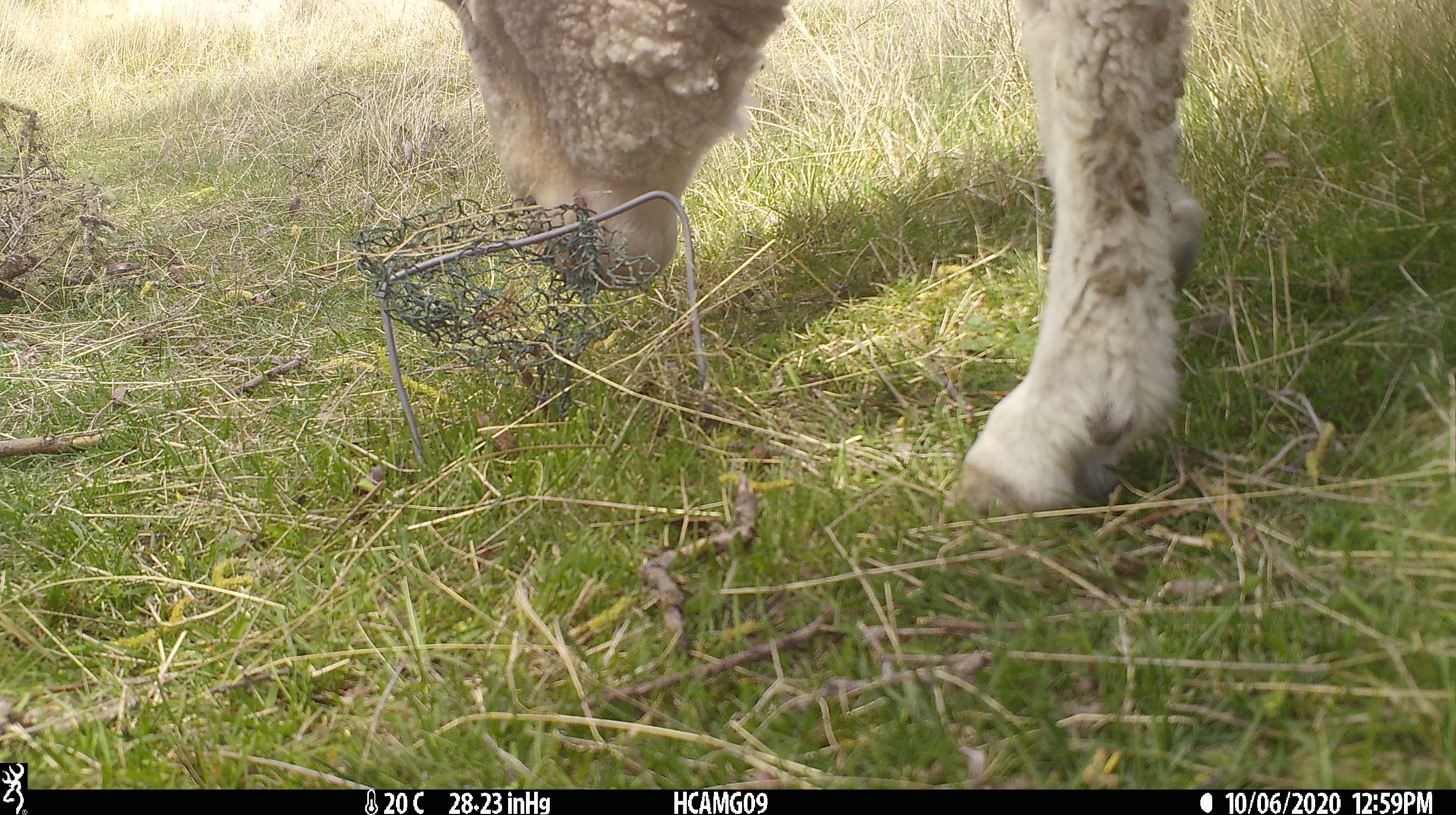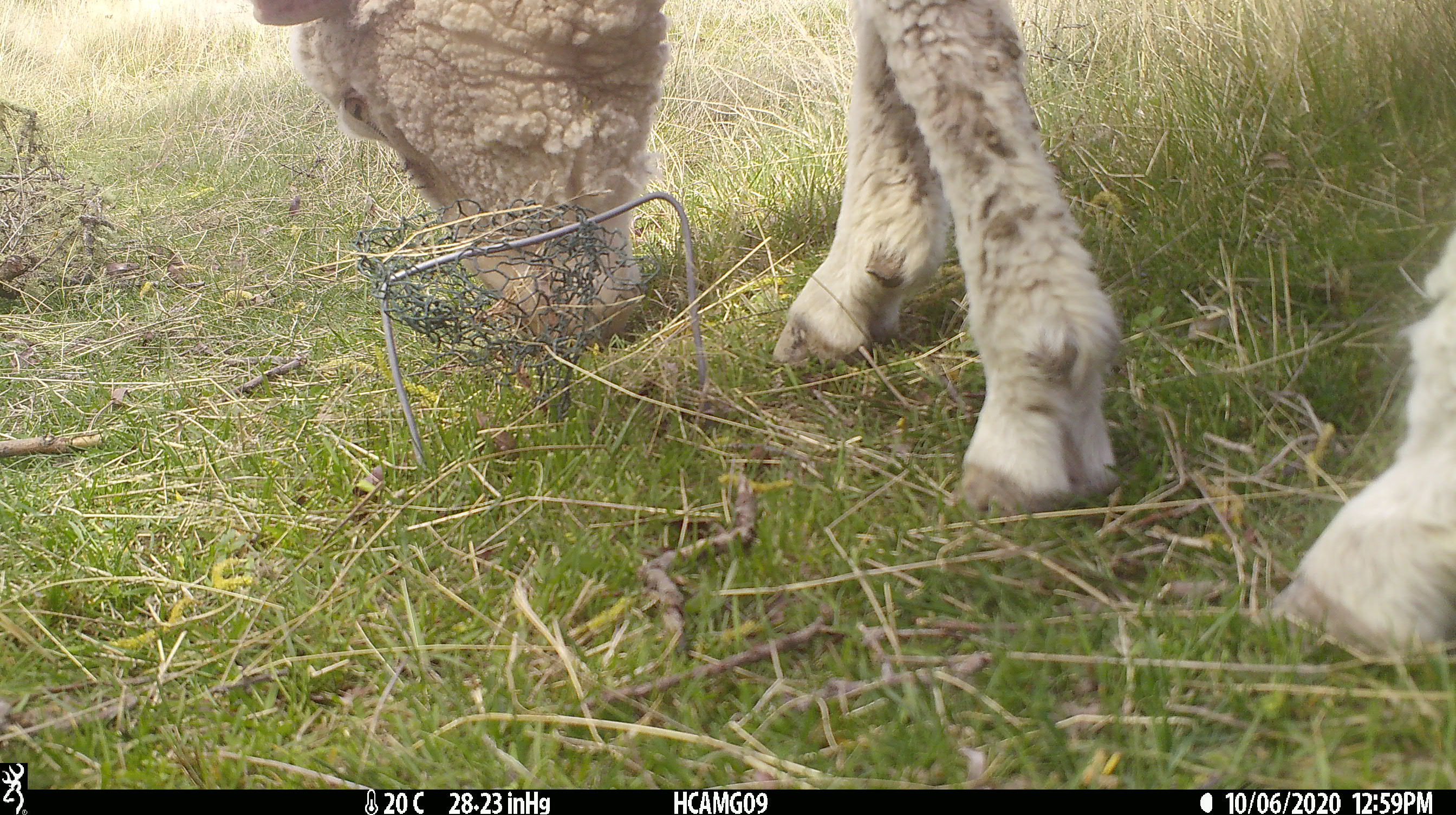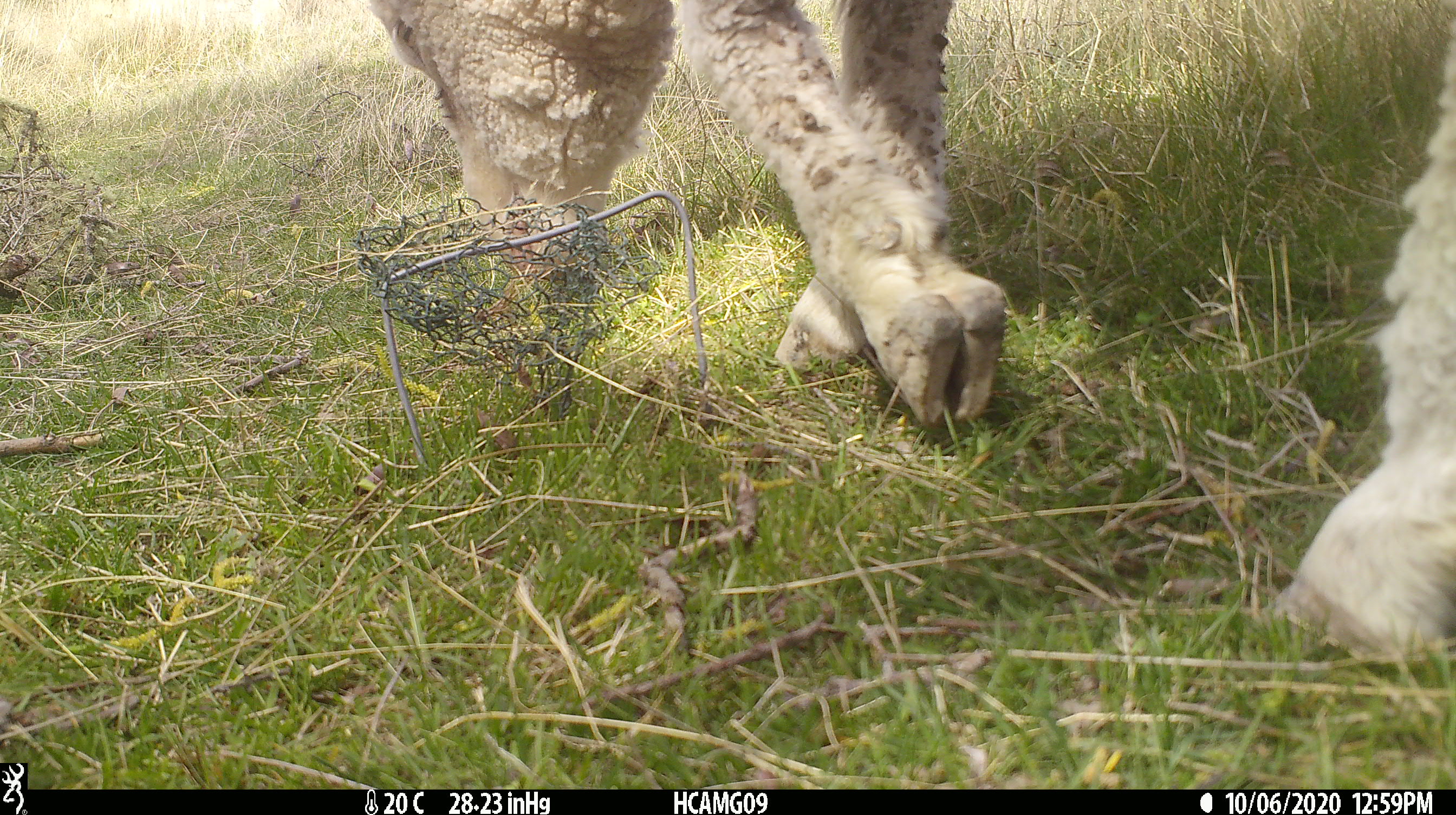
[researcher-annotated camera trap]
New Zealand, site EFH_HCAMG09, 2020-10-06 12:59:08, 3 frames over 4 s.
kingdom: Animalia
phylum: Chordata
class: Mammalia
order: Artiodactyla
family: Bovidae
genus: Ovis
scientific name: Ovis aries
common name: domestic sheep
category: sheep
Sheep (domestic sheep) (Ovis aries).